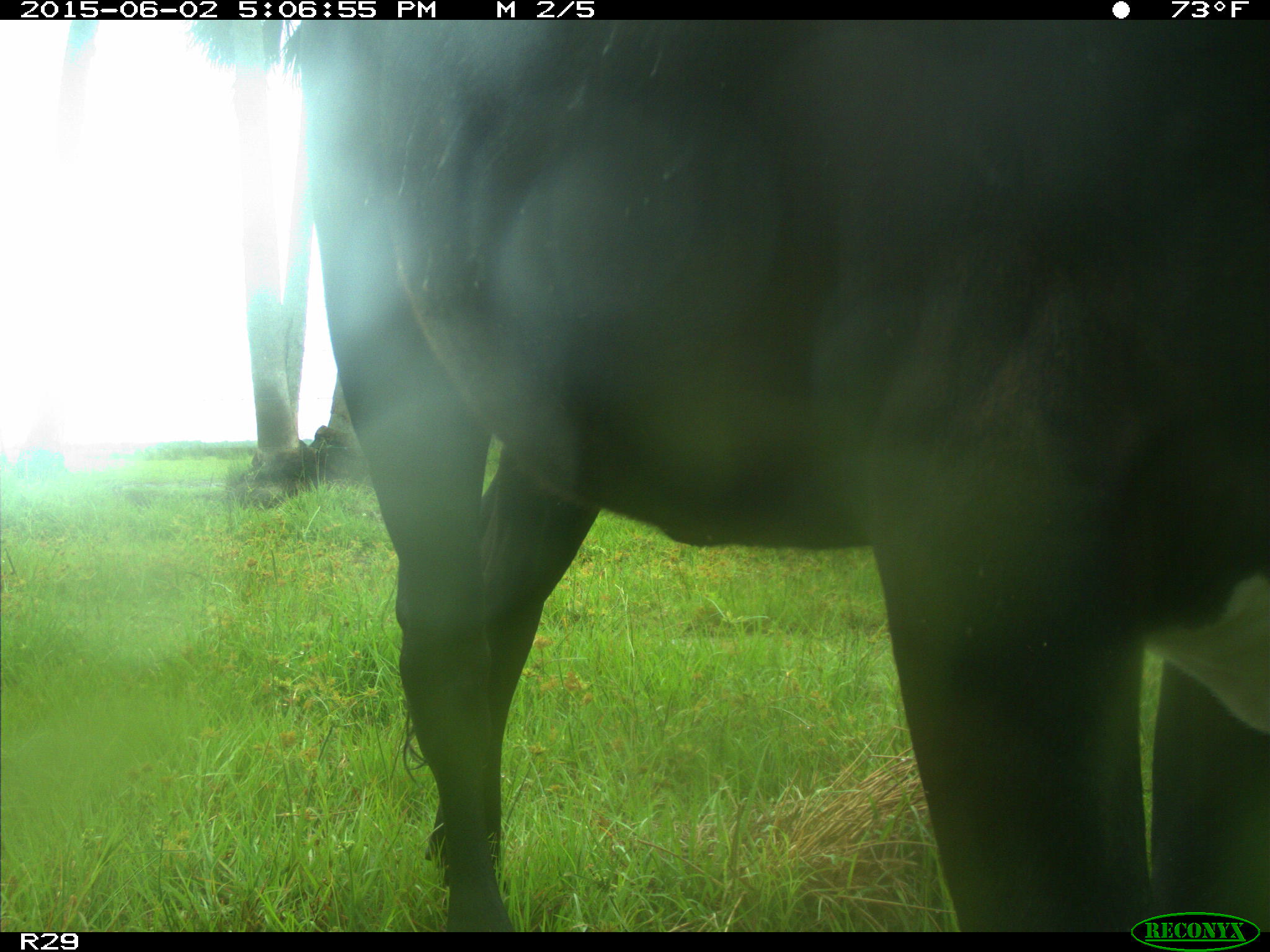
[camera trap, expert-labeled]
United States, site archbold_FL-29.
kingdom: Animalia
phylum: Chordata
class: Mammalia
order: Artiodactyla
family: Bovidae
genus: Bos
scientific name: Bos taurus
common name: domestic cow